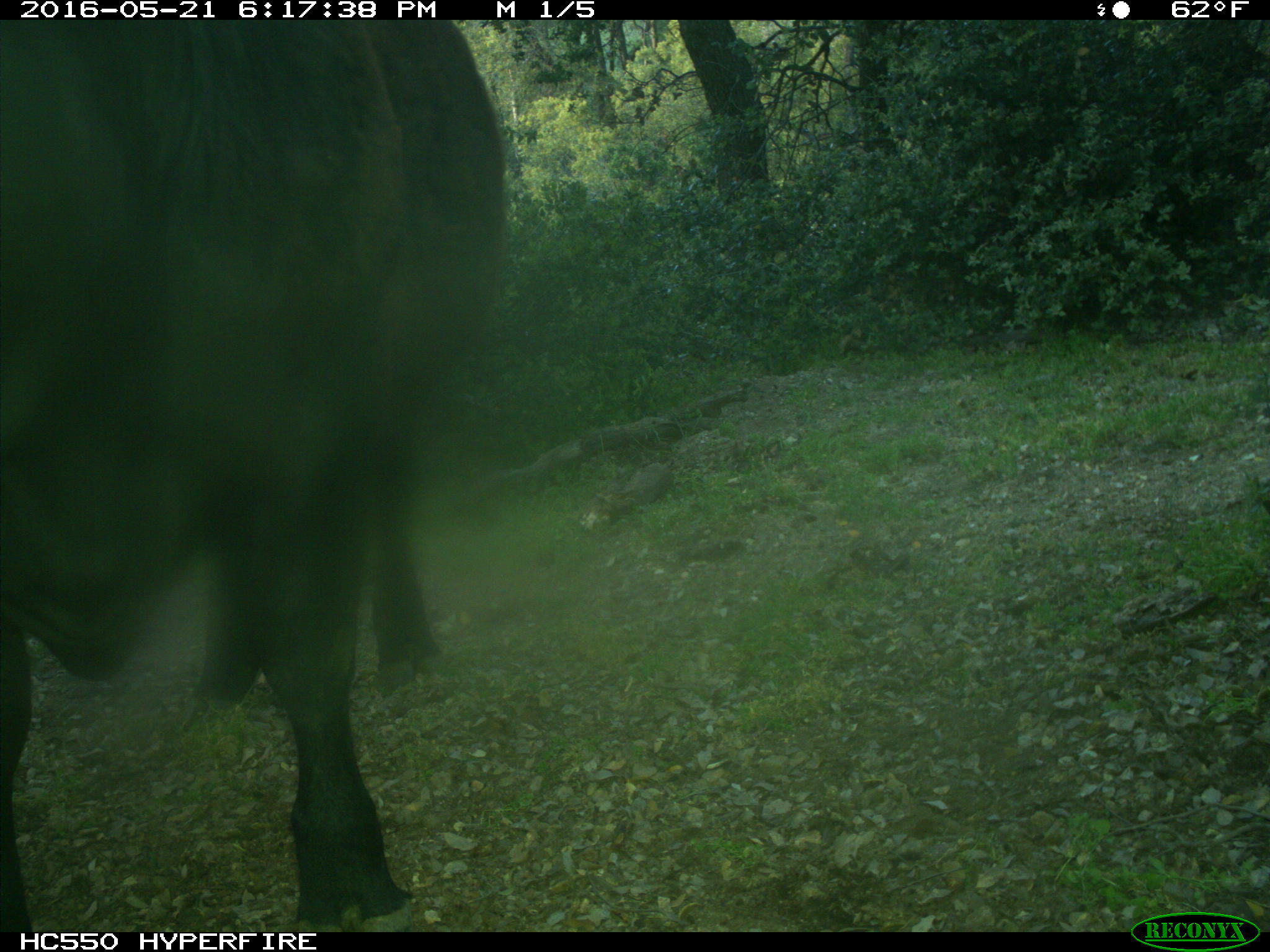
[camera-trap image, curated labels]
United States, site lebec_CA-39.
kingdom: Animalia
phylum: Chordata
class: Mammalia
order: Artiodactyla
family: Bovidae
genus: Bos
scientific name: Bos taurus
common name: domestic cow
Bos taurus (domestic cow).